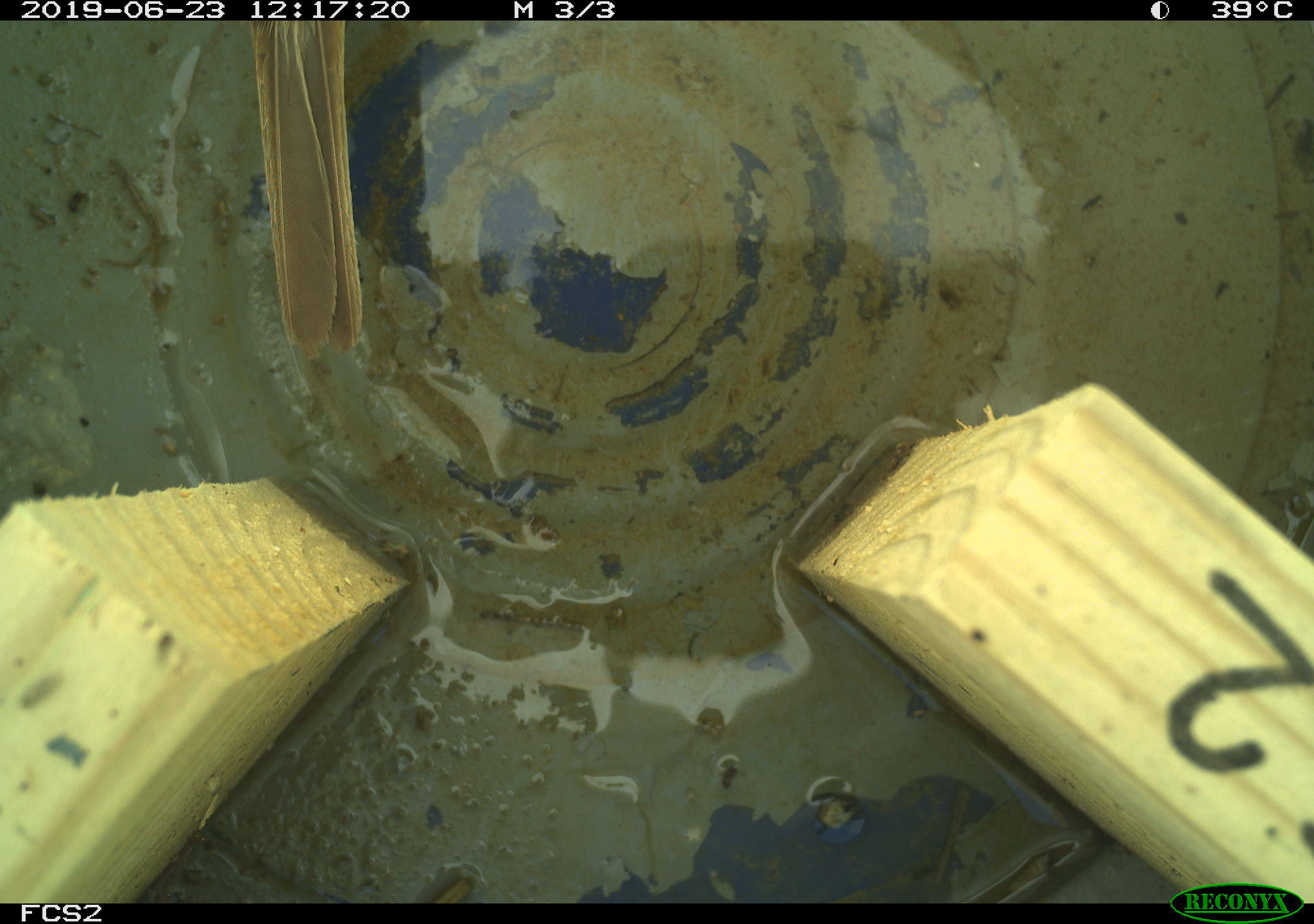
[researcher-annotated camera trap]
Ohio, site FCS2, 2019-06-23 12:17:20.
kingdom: Animalia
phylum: Chordata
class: Aves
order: Passeriformes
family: Passerellidae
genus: Melospiza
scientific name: Melospiza melodia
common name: song sparrow